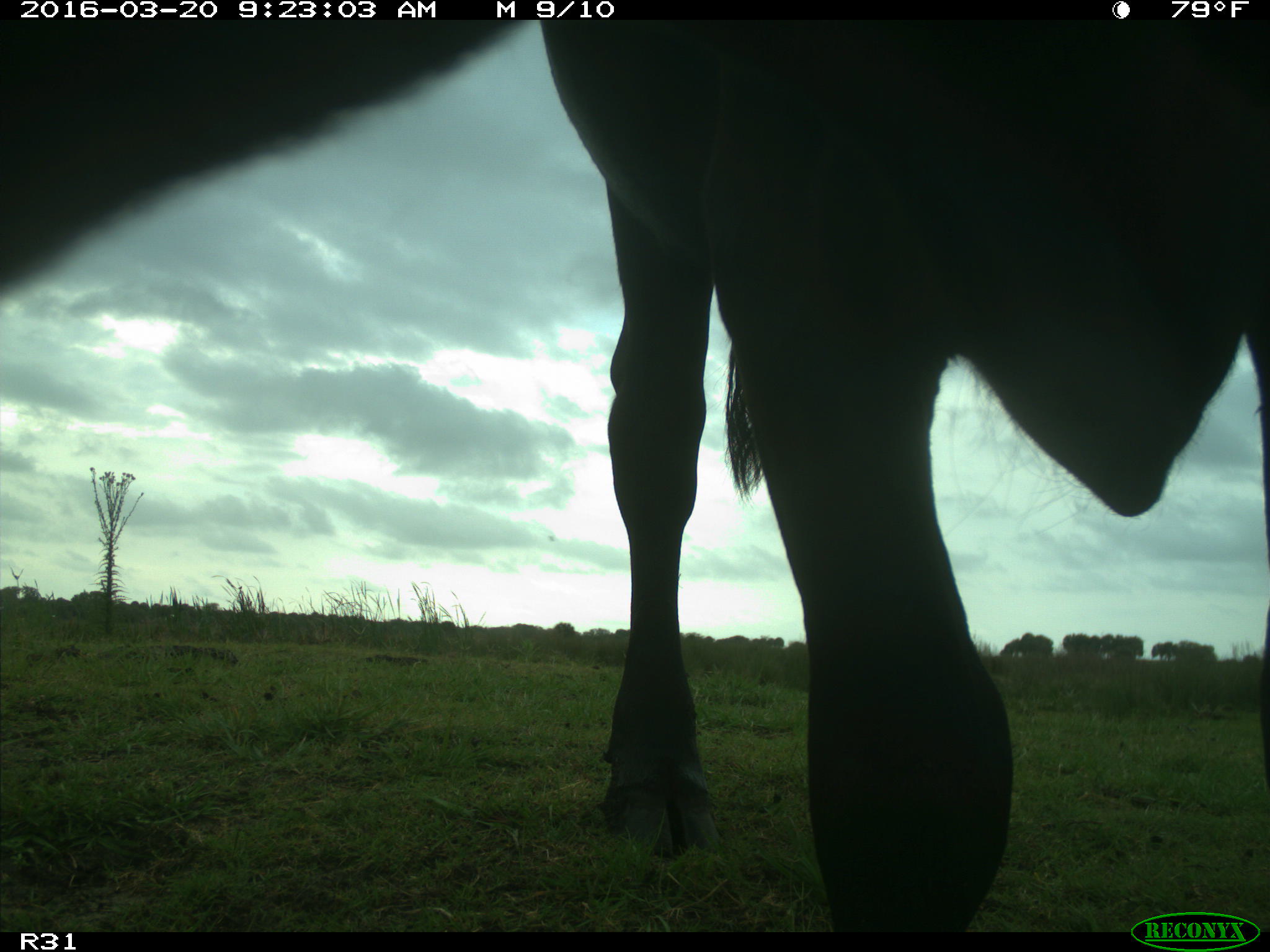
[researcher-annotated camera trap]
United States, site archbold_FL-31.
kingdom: Animalia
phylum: Chordata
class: Mammalia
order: Artiodactyla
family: Bovidae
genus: Bos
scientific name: Bos taurus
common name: domestic cow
Bos taurus (domestic cow).